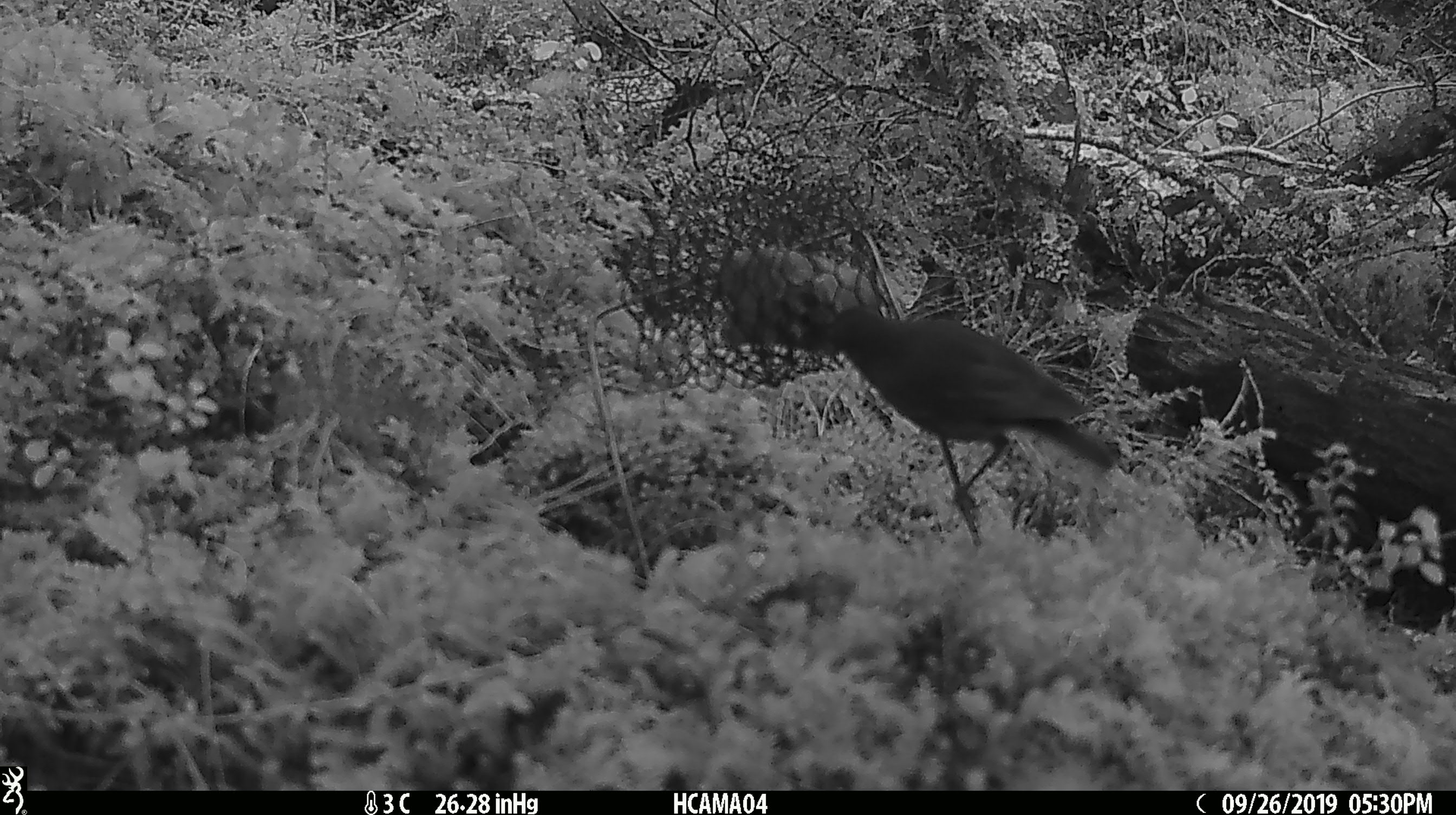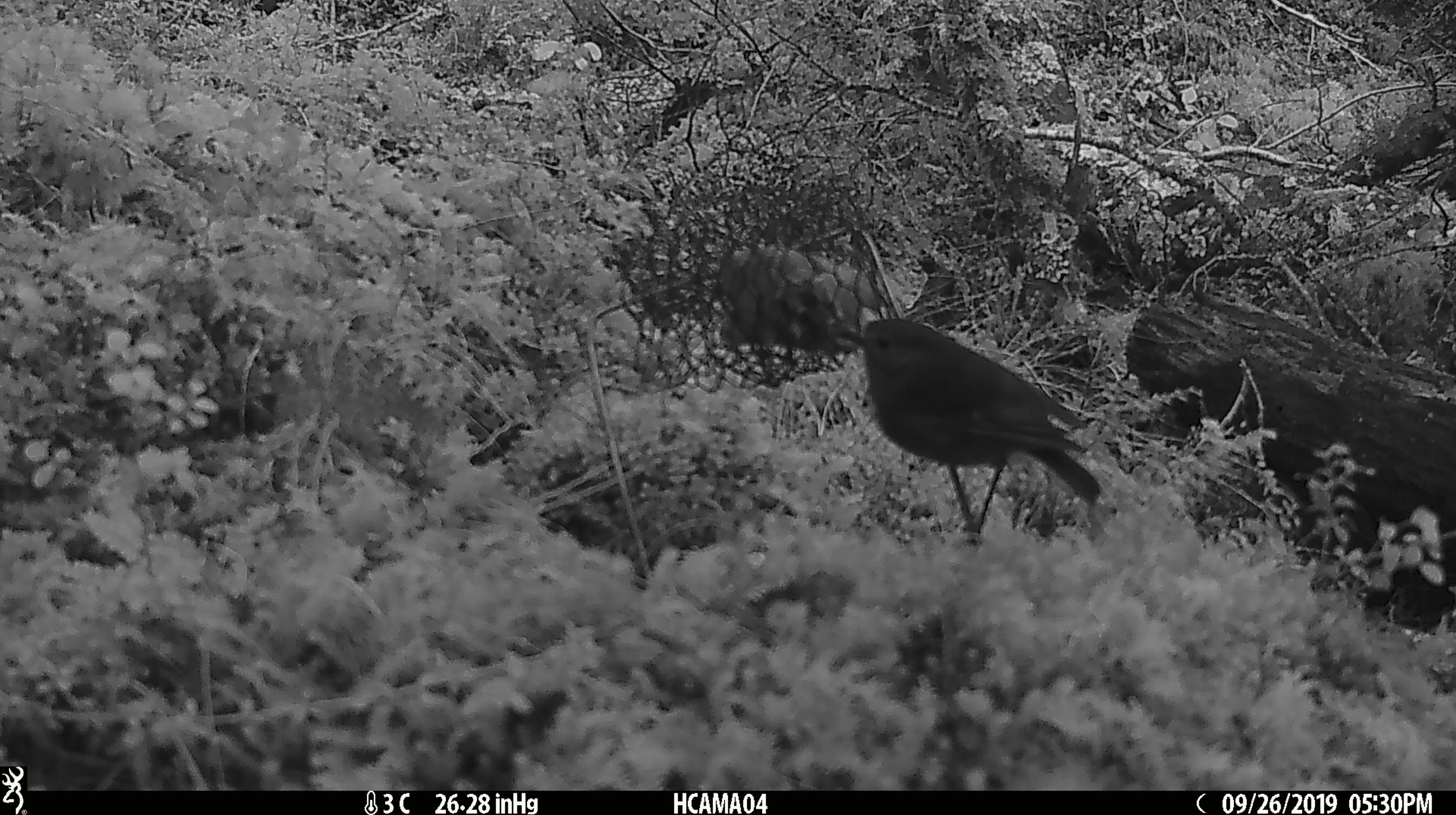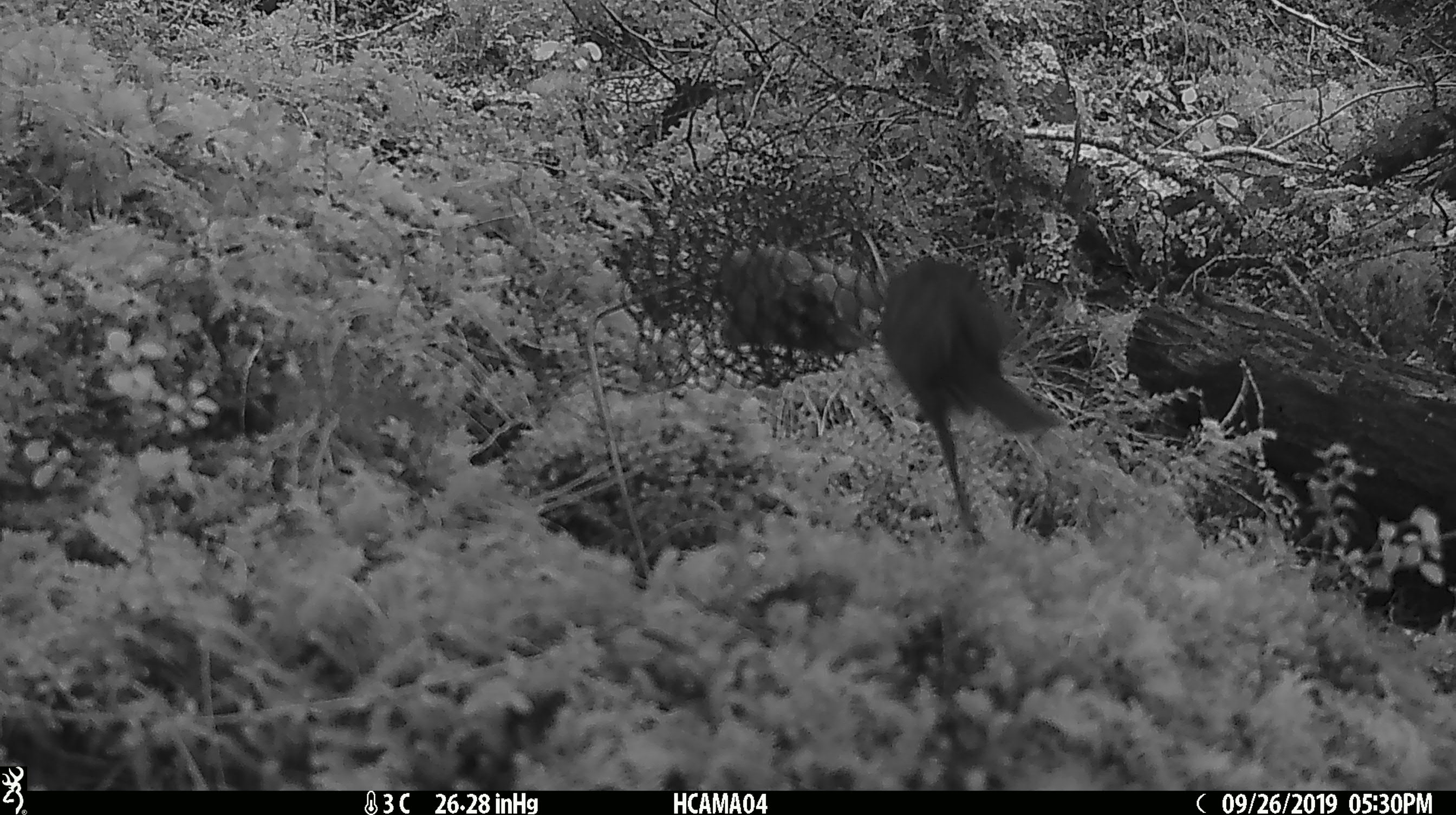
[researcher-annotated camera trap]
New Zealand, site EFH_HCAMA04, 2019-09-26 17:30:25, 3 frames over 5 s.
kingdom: Animalia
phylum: Chordata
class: Aves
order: Passeriformes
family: Petroicidae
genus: Petroica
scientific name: Petroica australis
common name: new zealand robin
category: robin